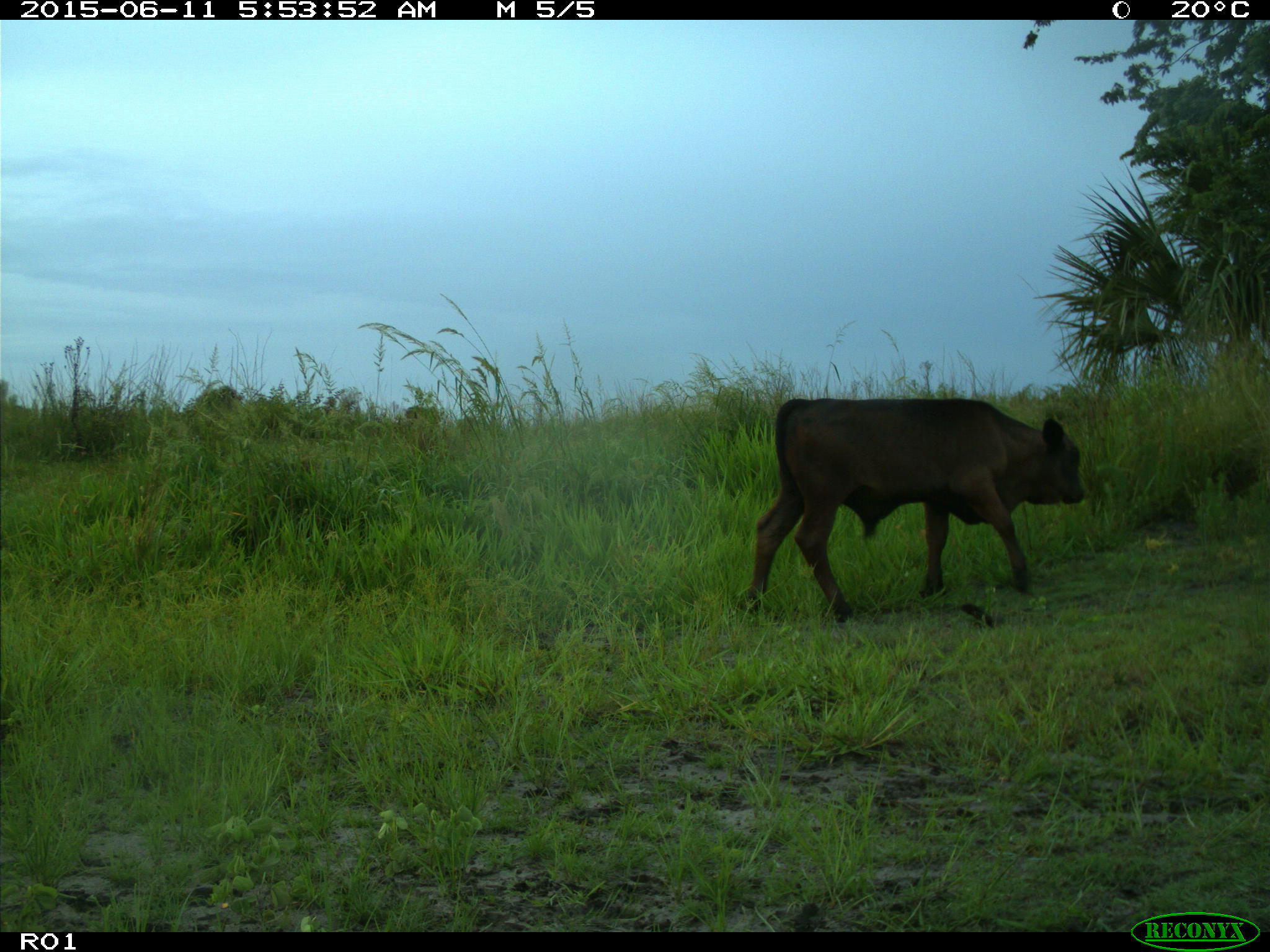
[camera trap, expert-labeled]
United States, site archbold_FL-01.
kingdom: Animalia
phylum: Chordata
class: Mammalia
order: Artiodactyla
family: Bovidae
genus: Bos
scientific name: Bos taurus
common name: domestic cow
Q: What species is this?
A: Bos taurus (domestic cow).